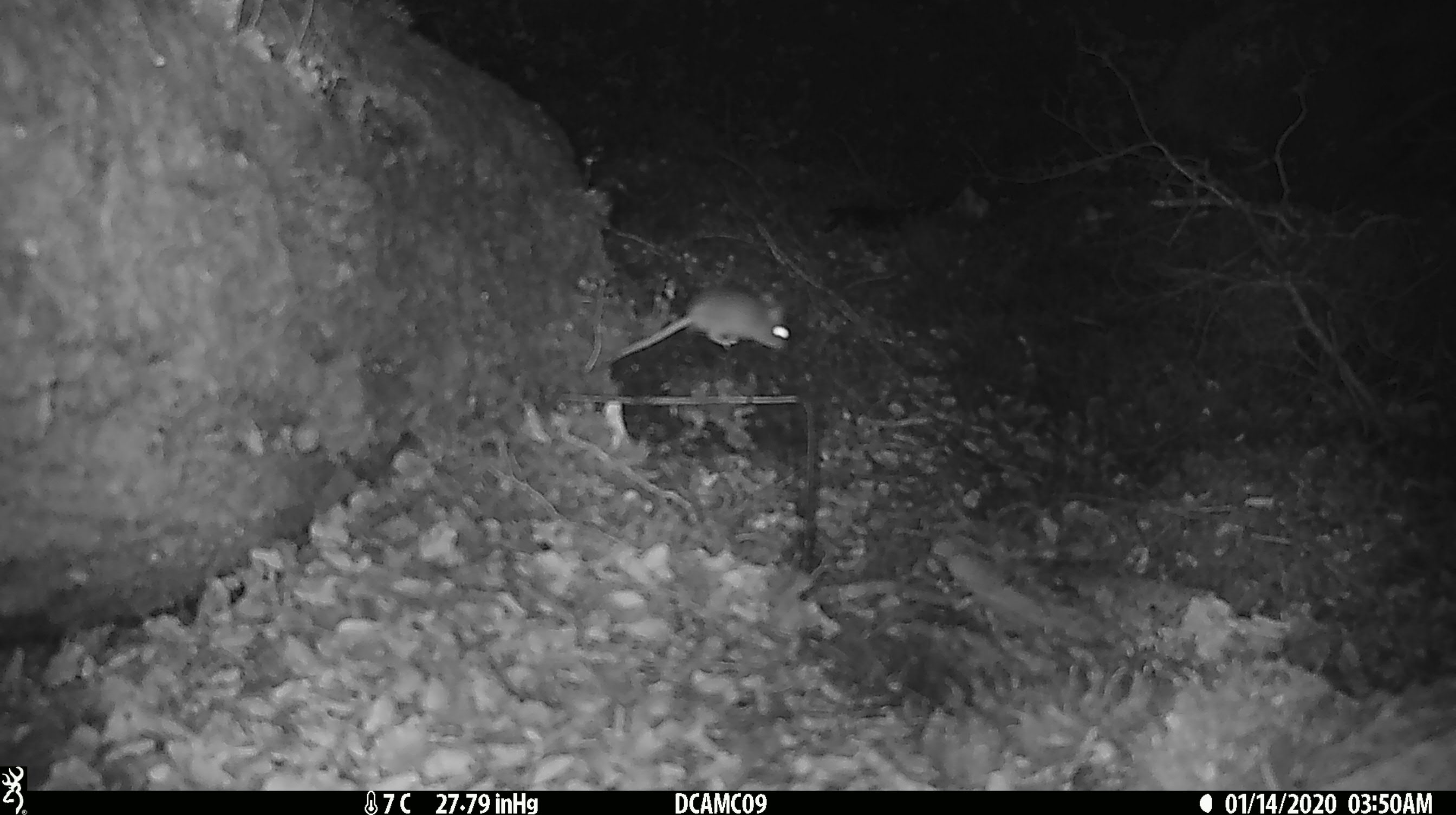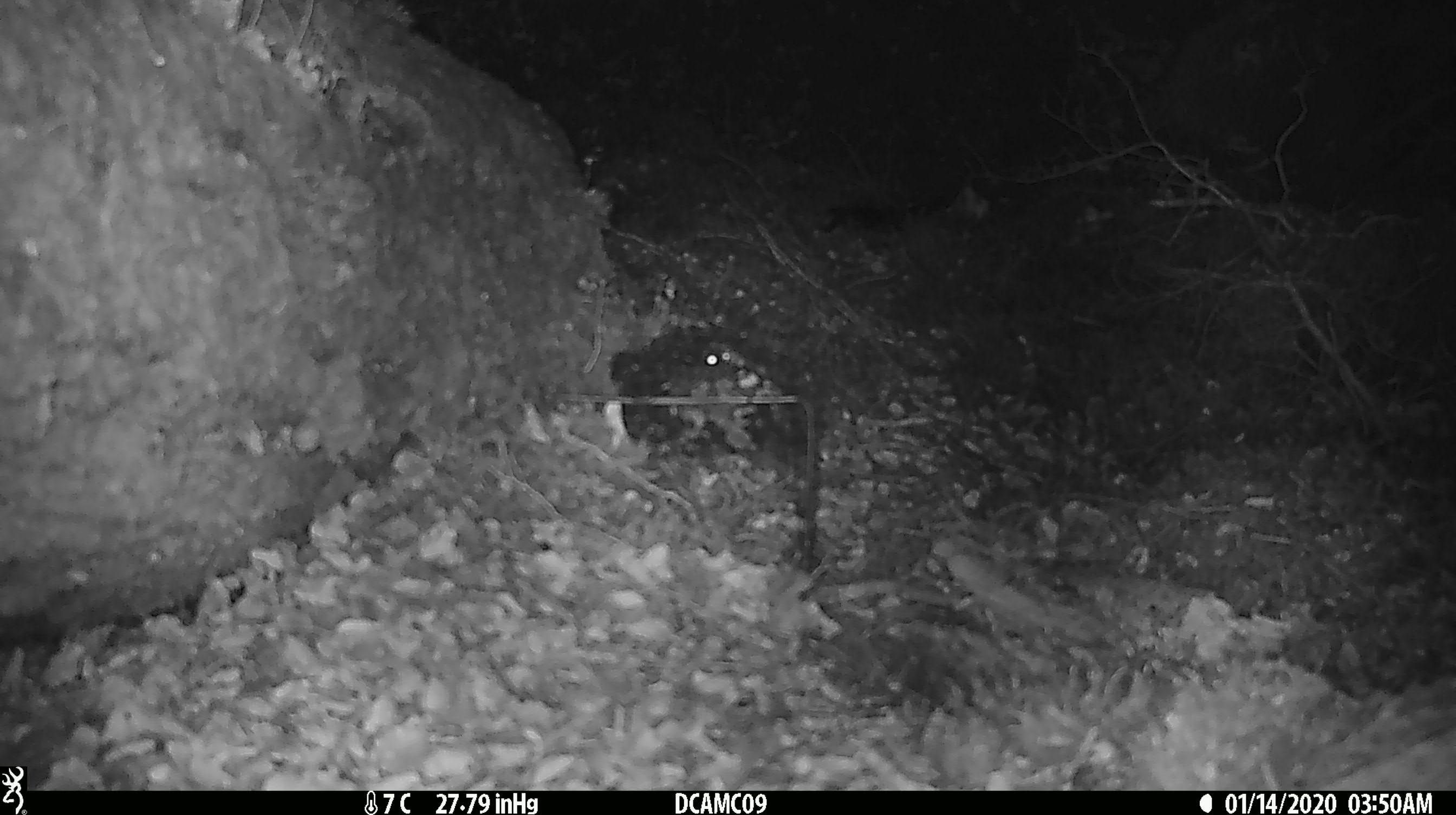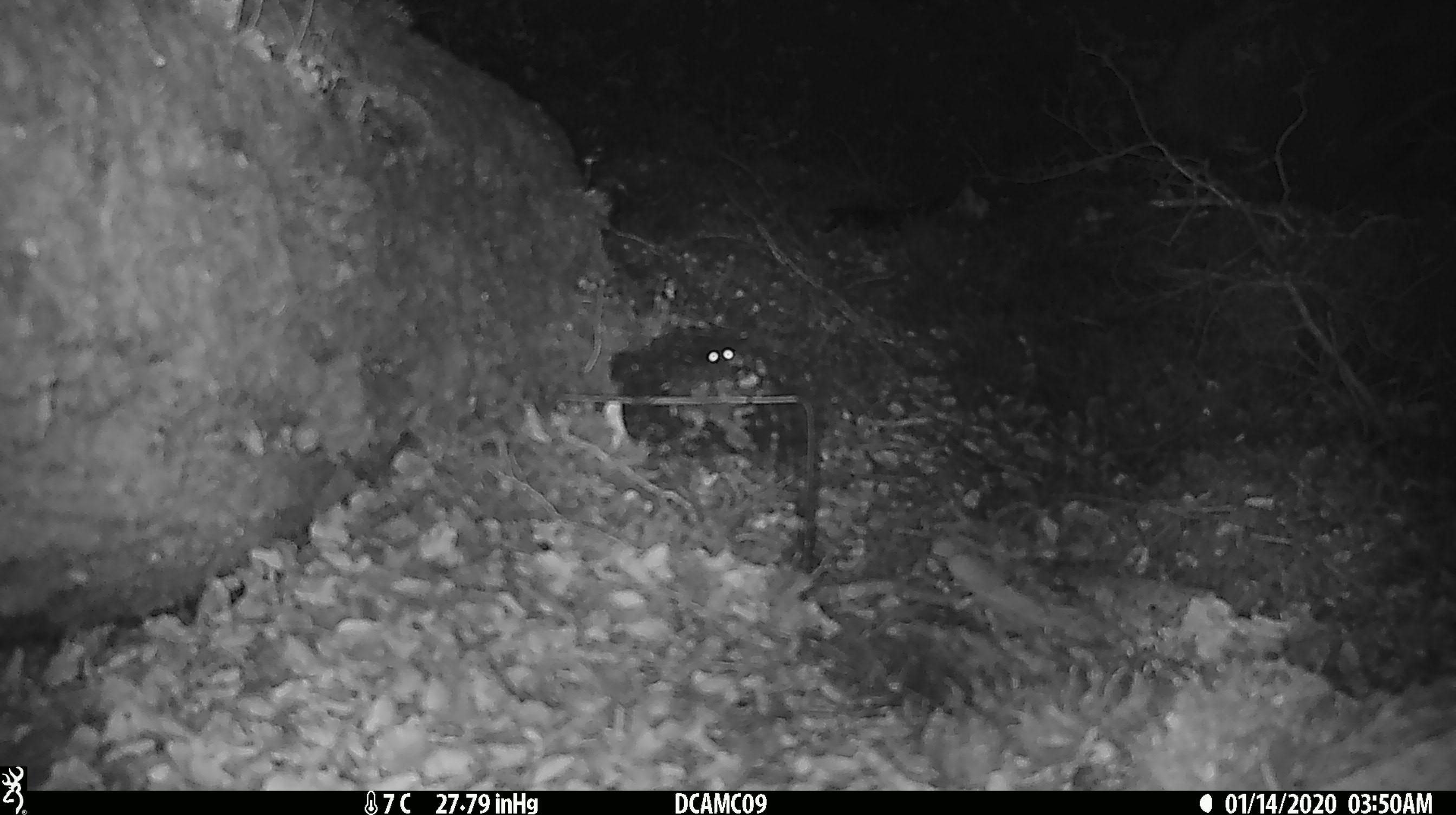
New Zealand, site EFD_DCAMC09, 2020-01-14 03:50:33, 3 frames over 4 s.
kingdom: Animalia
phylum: Chordata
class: Mammalia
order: Rodentia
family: Muridae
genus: Mus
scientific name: Mus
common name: mouse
Mouse (Mus).